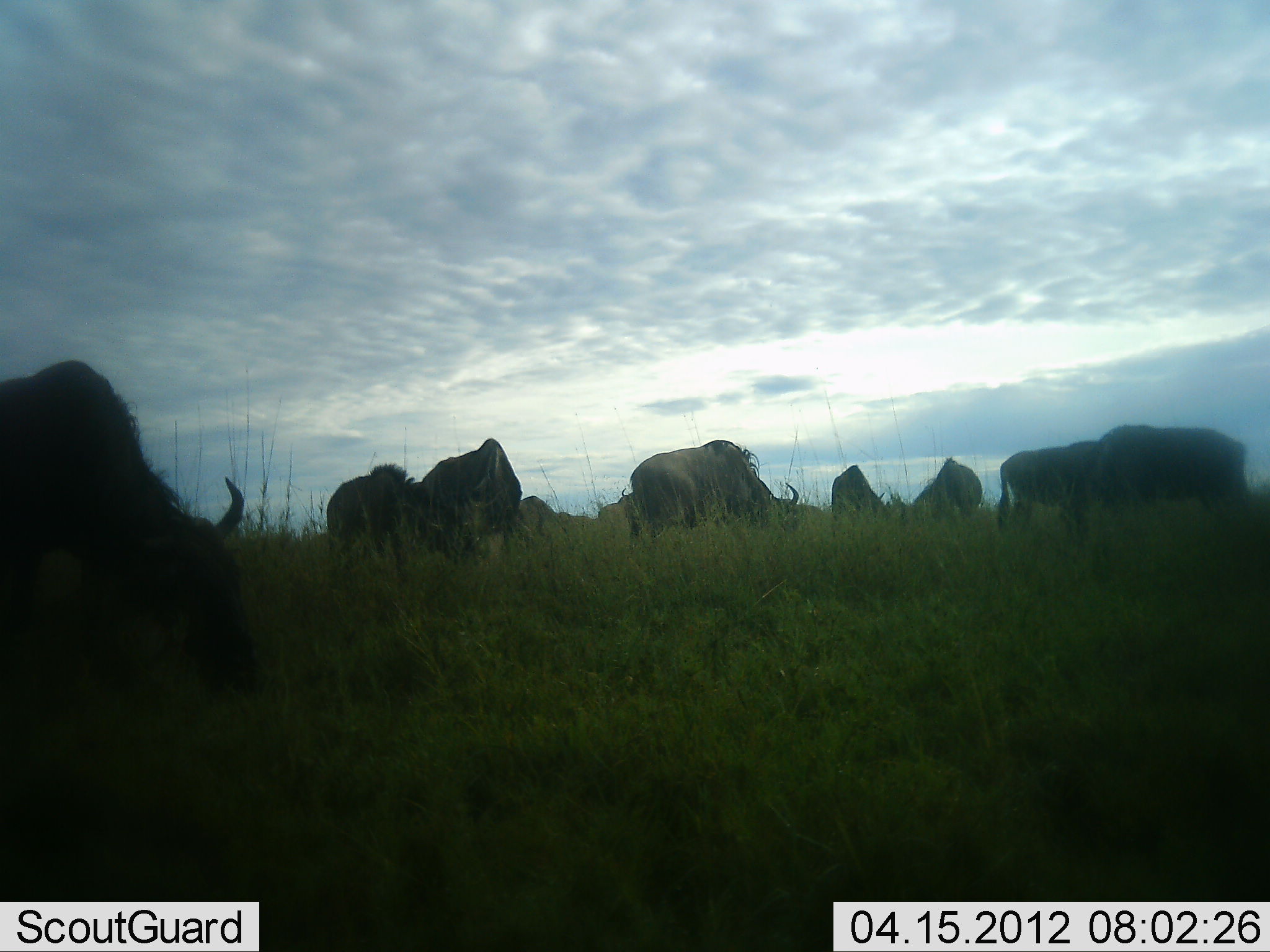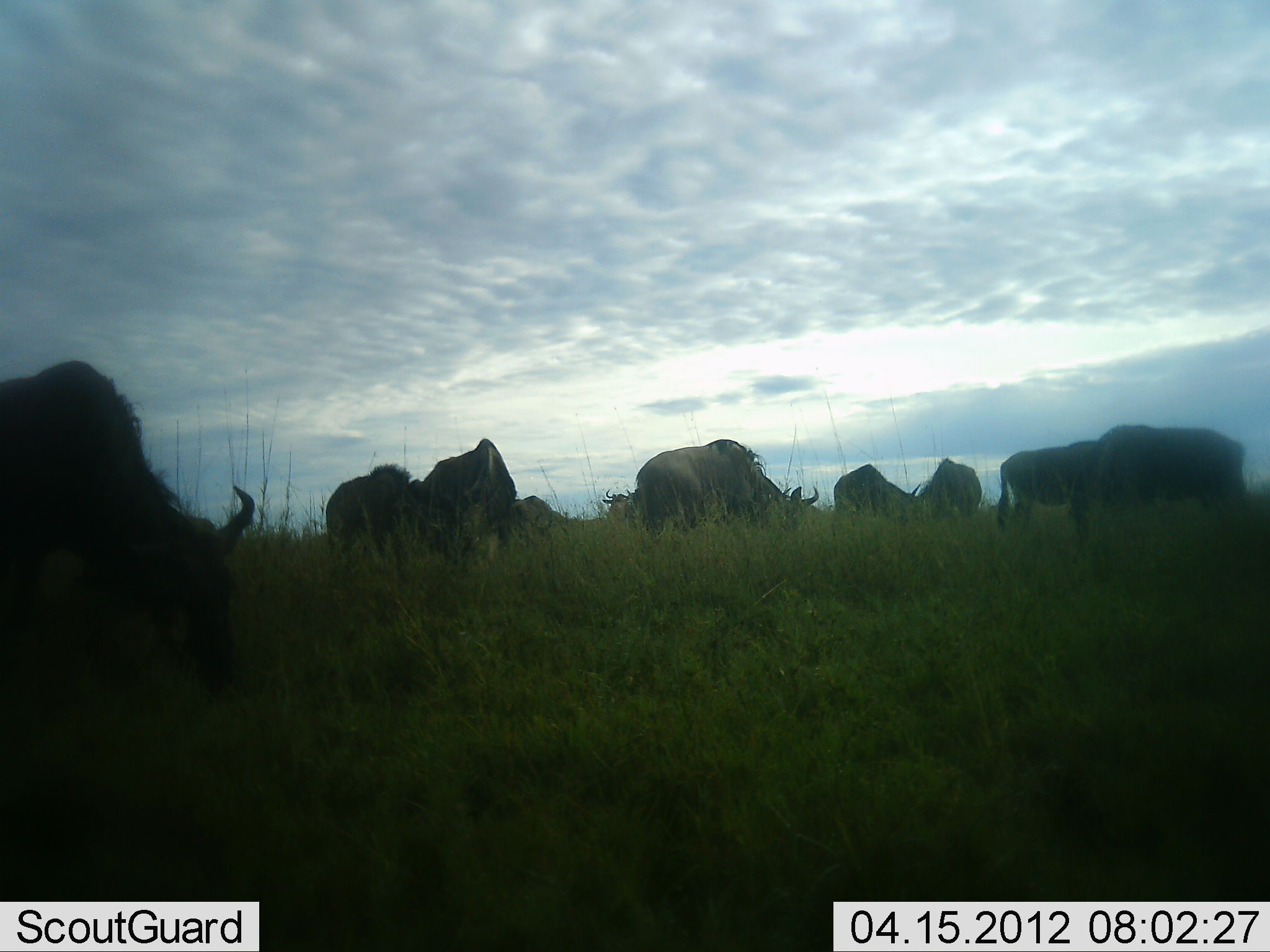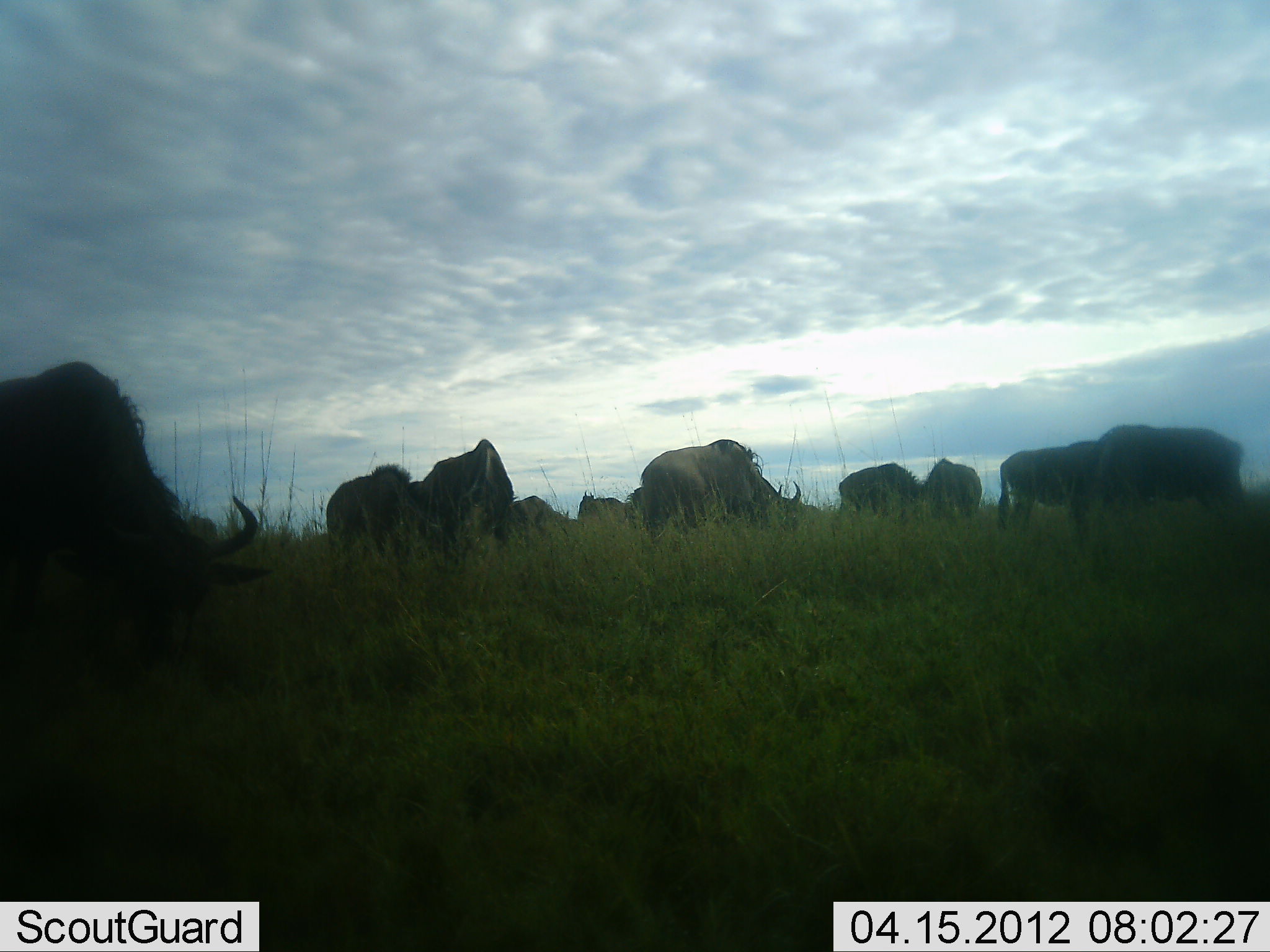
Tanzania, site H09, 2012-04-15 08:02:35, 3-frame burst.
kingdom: Animalia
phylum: Chordata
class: Mammalia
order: Artiodactyla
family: Bovidae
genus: Connochaetes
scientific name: Connochaetes taurinus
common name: blue wildebeest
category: wildebeest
Wildebeest (blue wildebeest) (Connochaetes taurinus), count 10. Behavior (volunteer vote fractions): standing 31%, resting 0%, moving 6%, interacting 0%. Young present (vote fraction): 0%. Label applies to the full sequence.